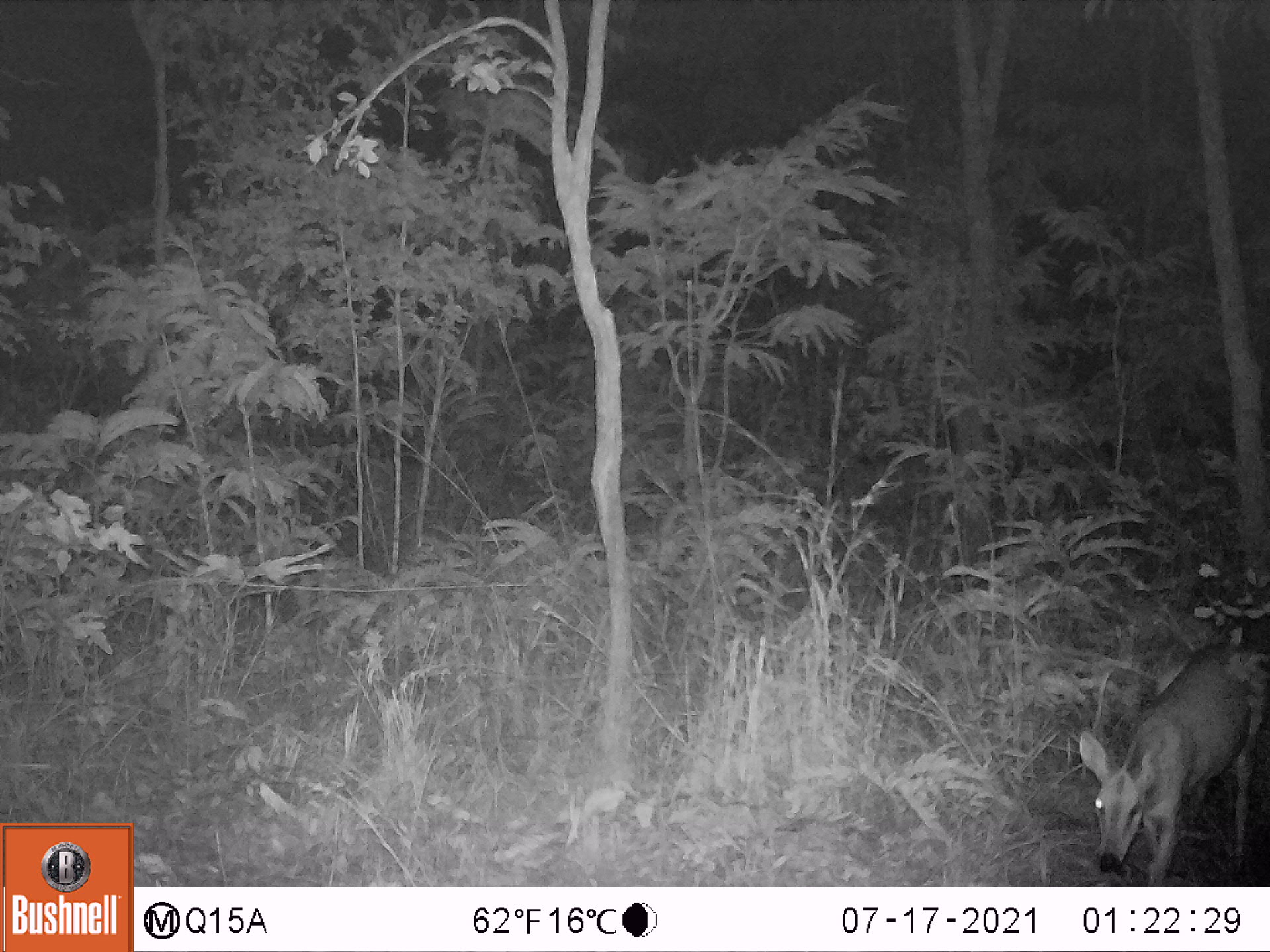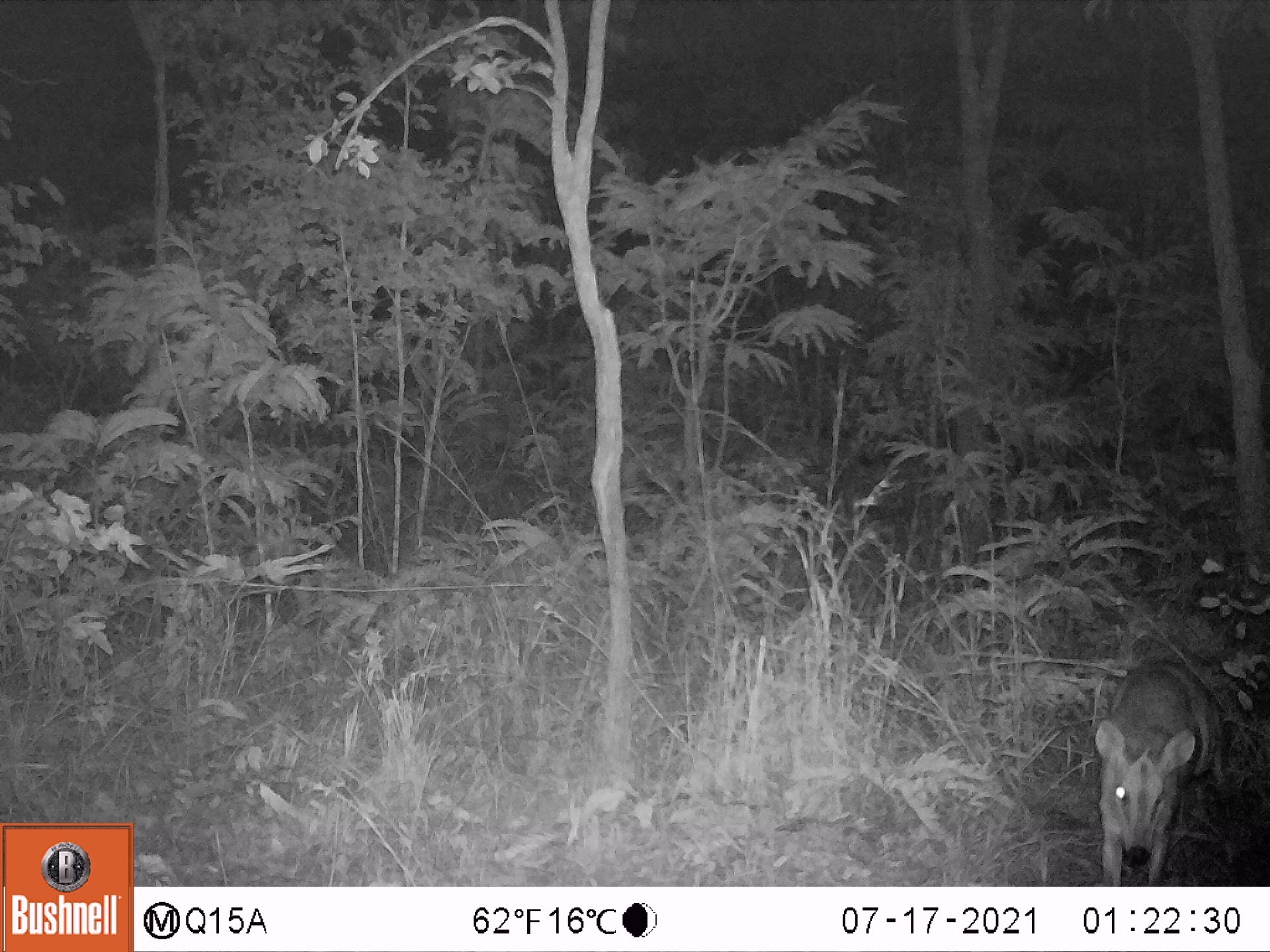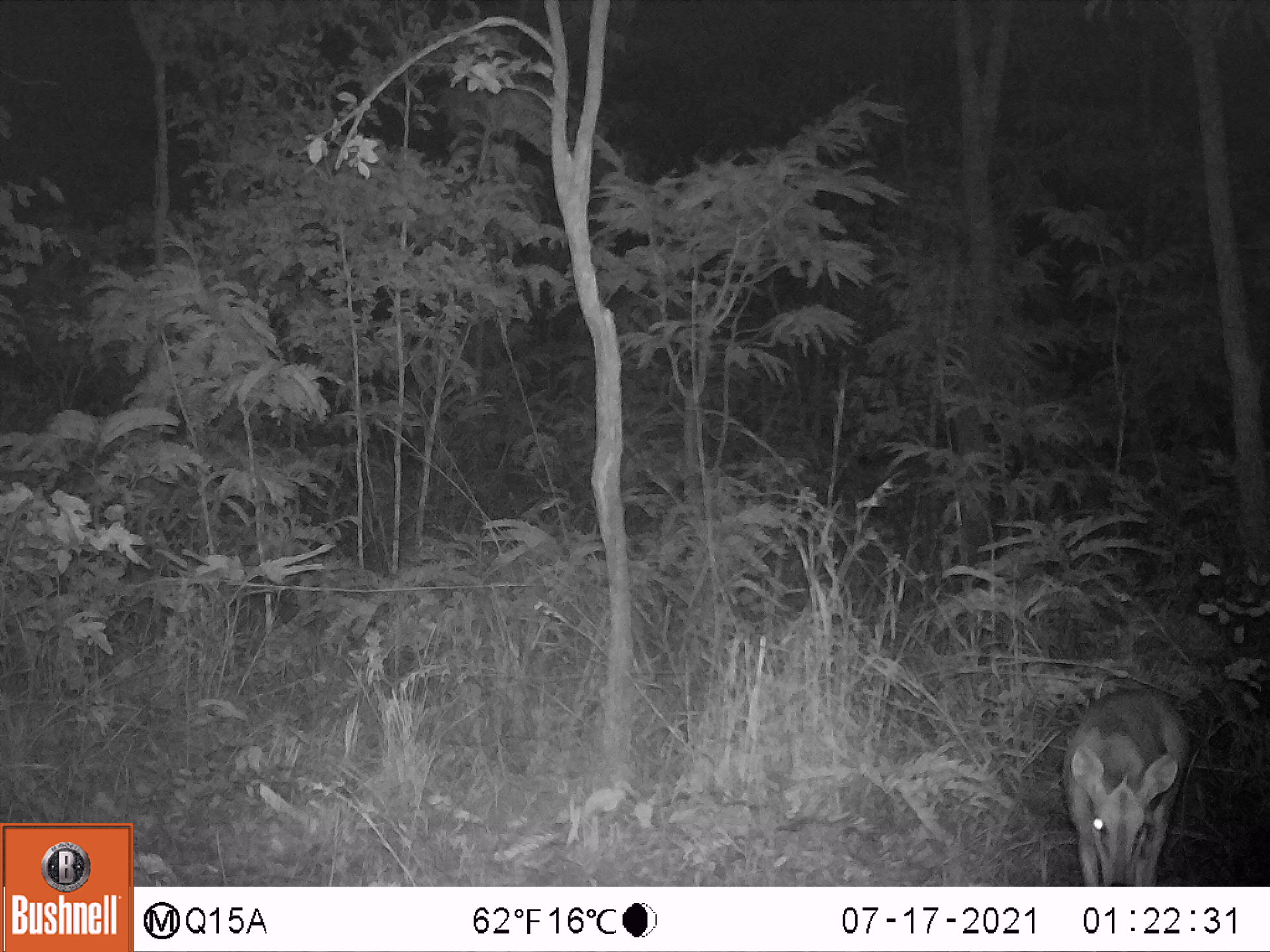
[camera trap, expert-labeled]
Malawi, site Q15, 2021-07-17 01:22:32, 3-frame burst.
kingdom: Animalia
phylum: Chordata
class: Mammalia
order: Artiodactyla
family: Bovidae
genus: Sylvicapra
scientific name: Sylvicapra grimmia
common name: common duiker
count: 1